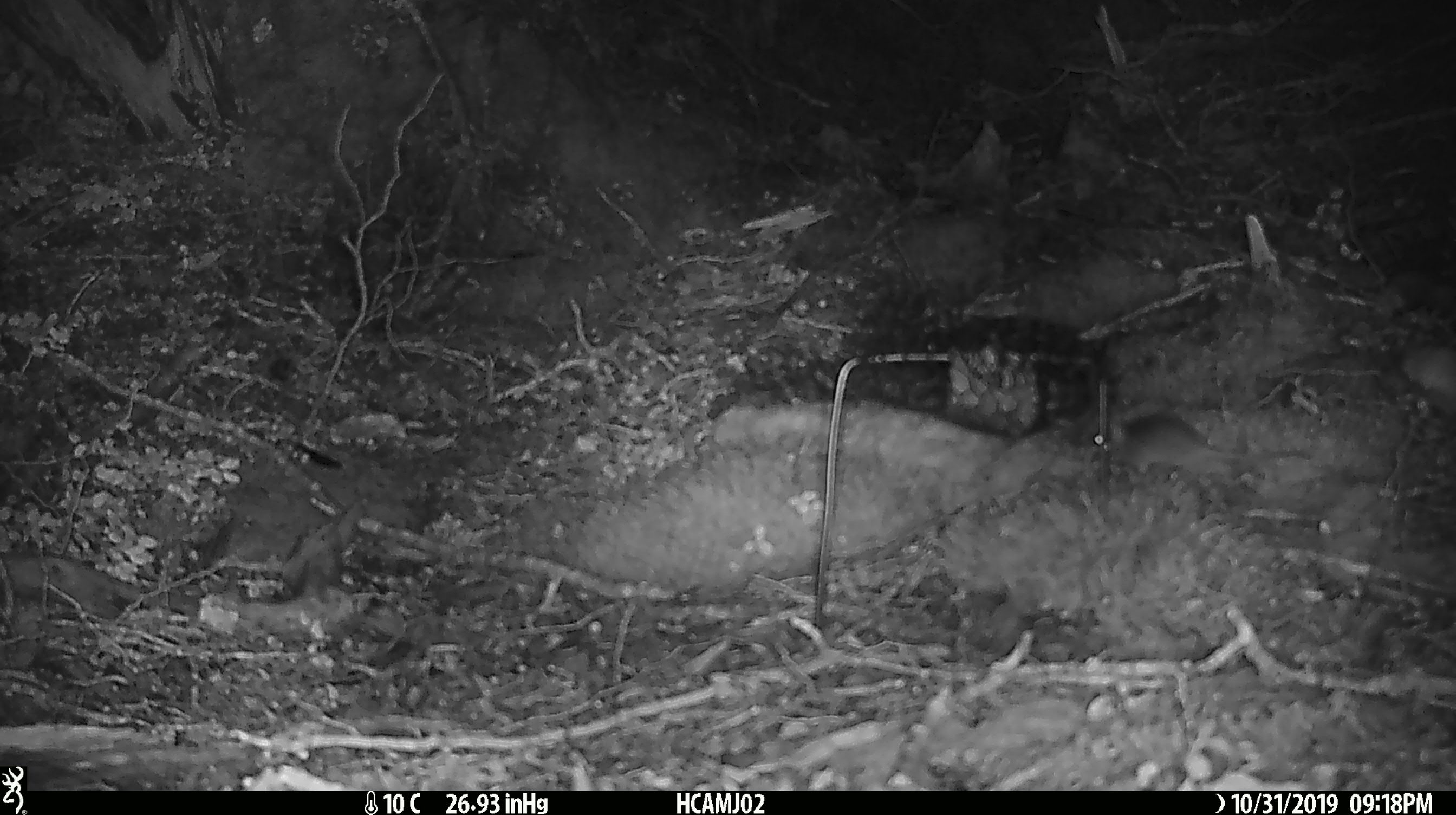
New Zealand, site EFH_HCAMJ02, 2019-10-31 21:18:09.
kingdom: Animalia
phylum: Chordata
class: Mammalia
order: Rodentia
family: Muridae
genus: Mus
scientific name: Mus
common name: mouse